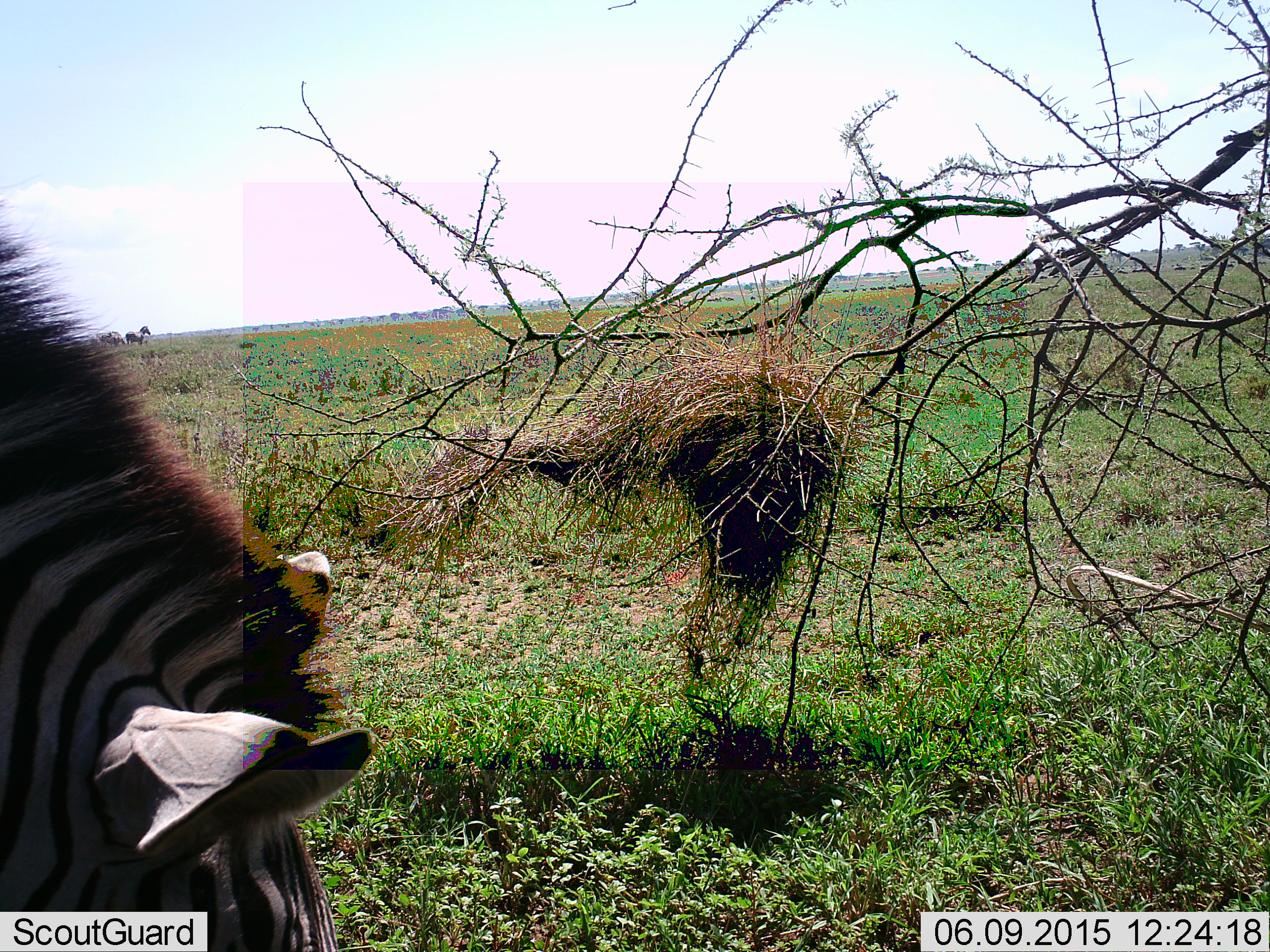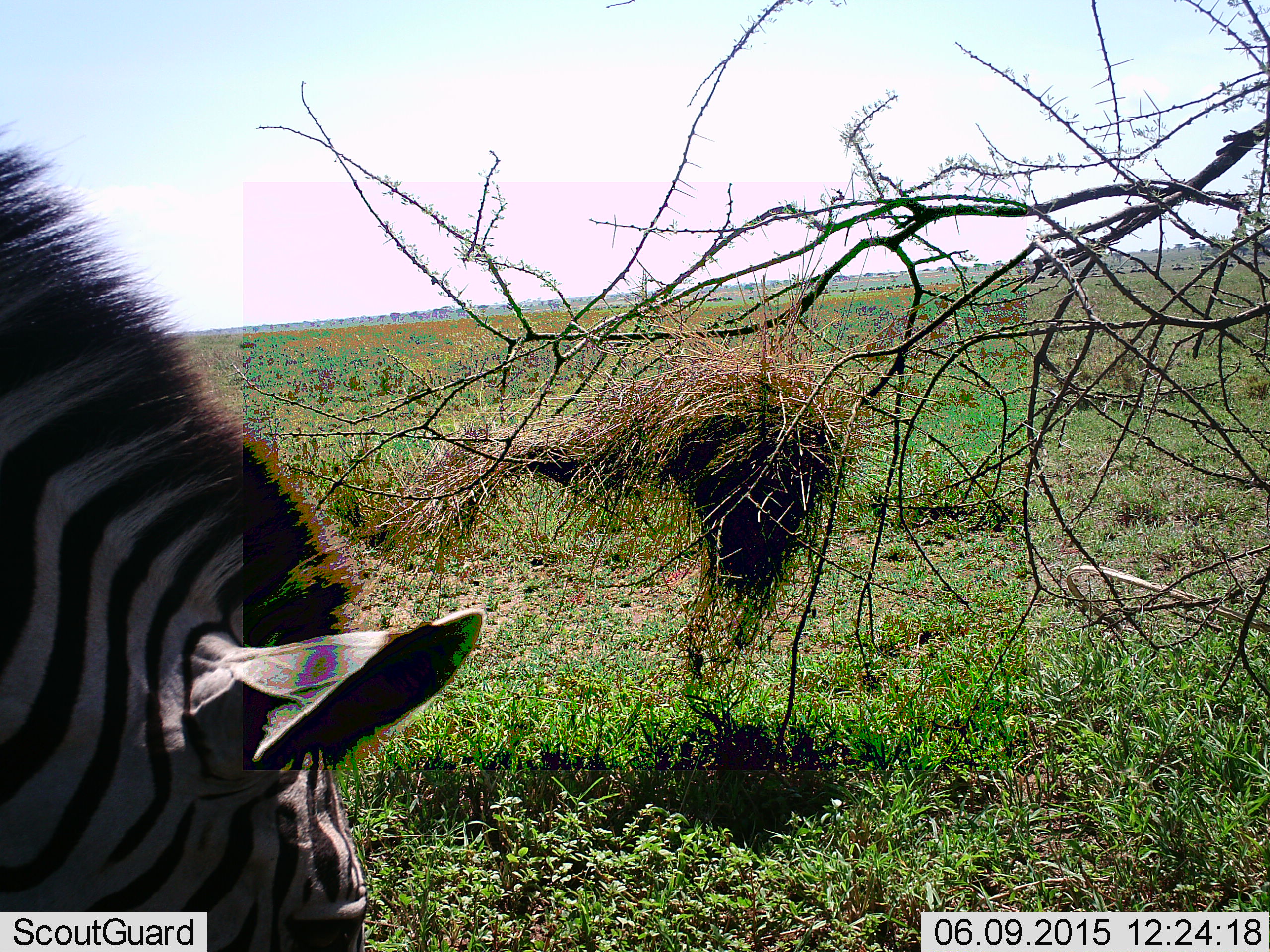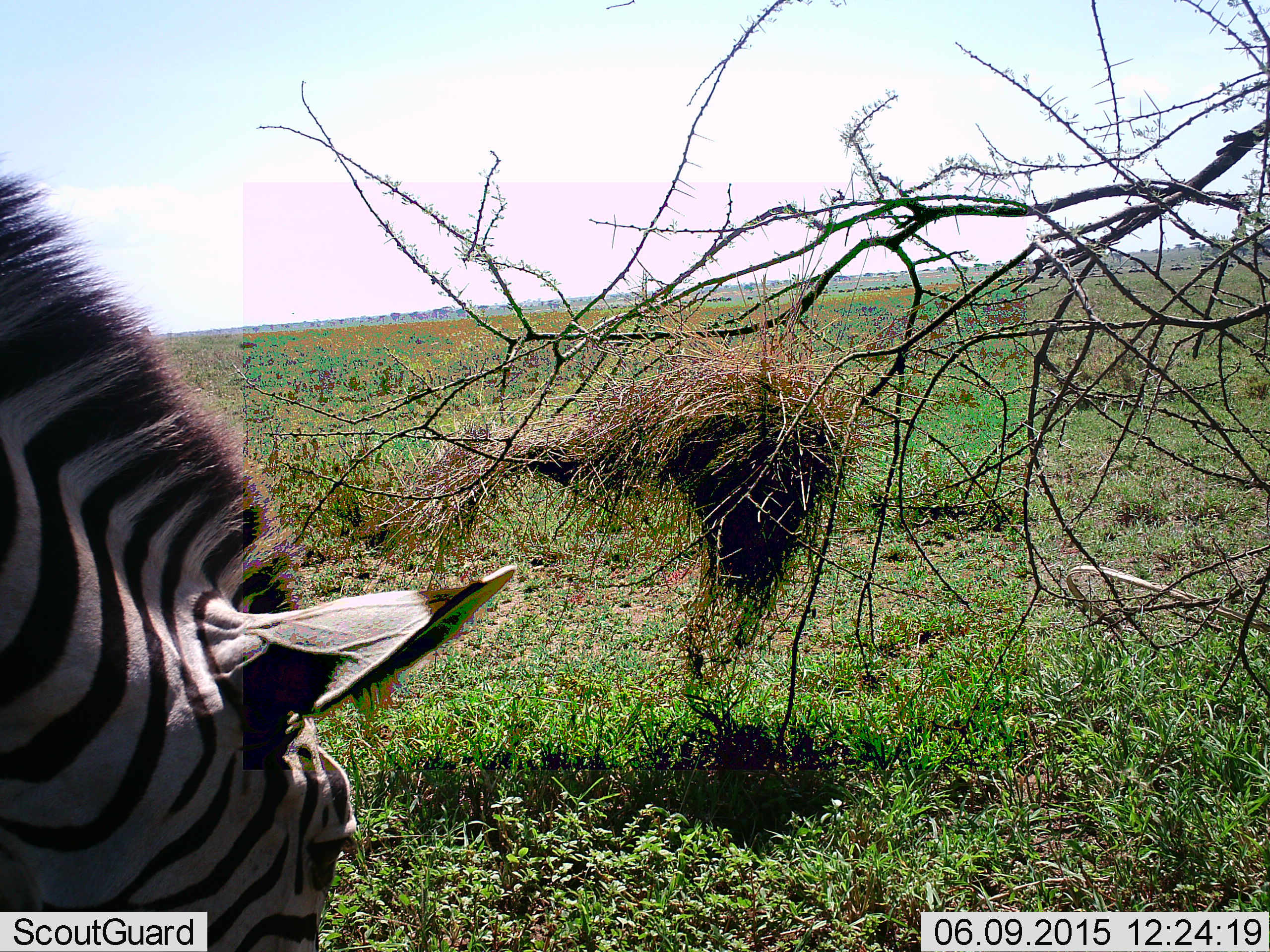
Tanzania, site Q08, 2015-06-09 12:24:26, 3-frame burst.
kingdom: Animalia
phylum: Chordata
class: Mammalia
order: Perissodactyla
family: Equidae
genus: Equus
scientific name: Equus quagga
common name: plains zebra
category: zebra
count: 1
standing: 8%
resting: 0%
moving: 0%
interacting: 0%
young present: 0%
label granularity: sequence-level